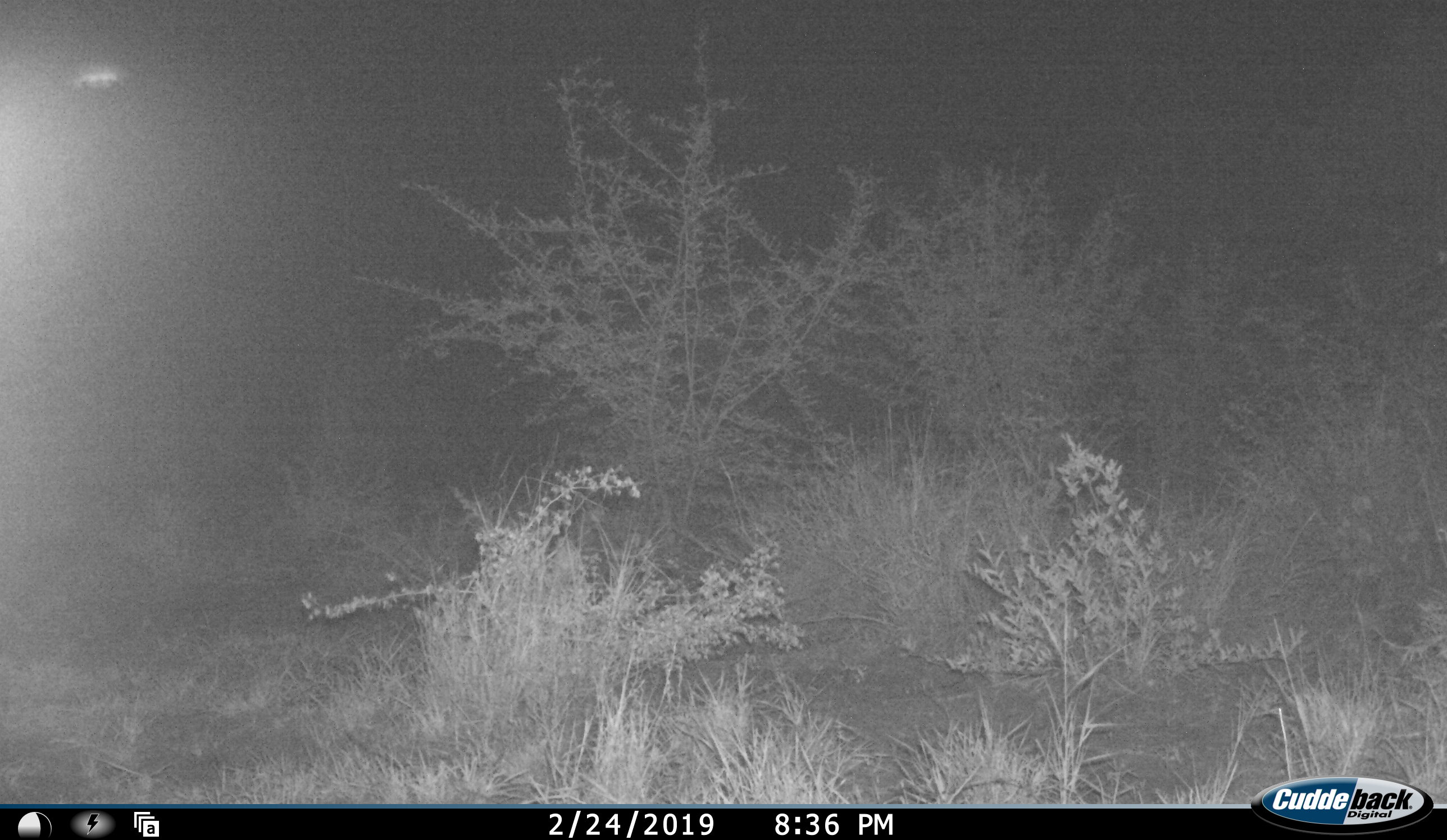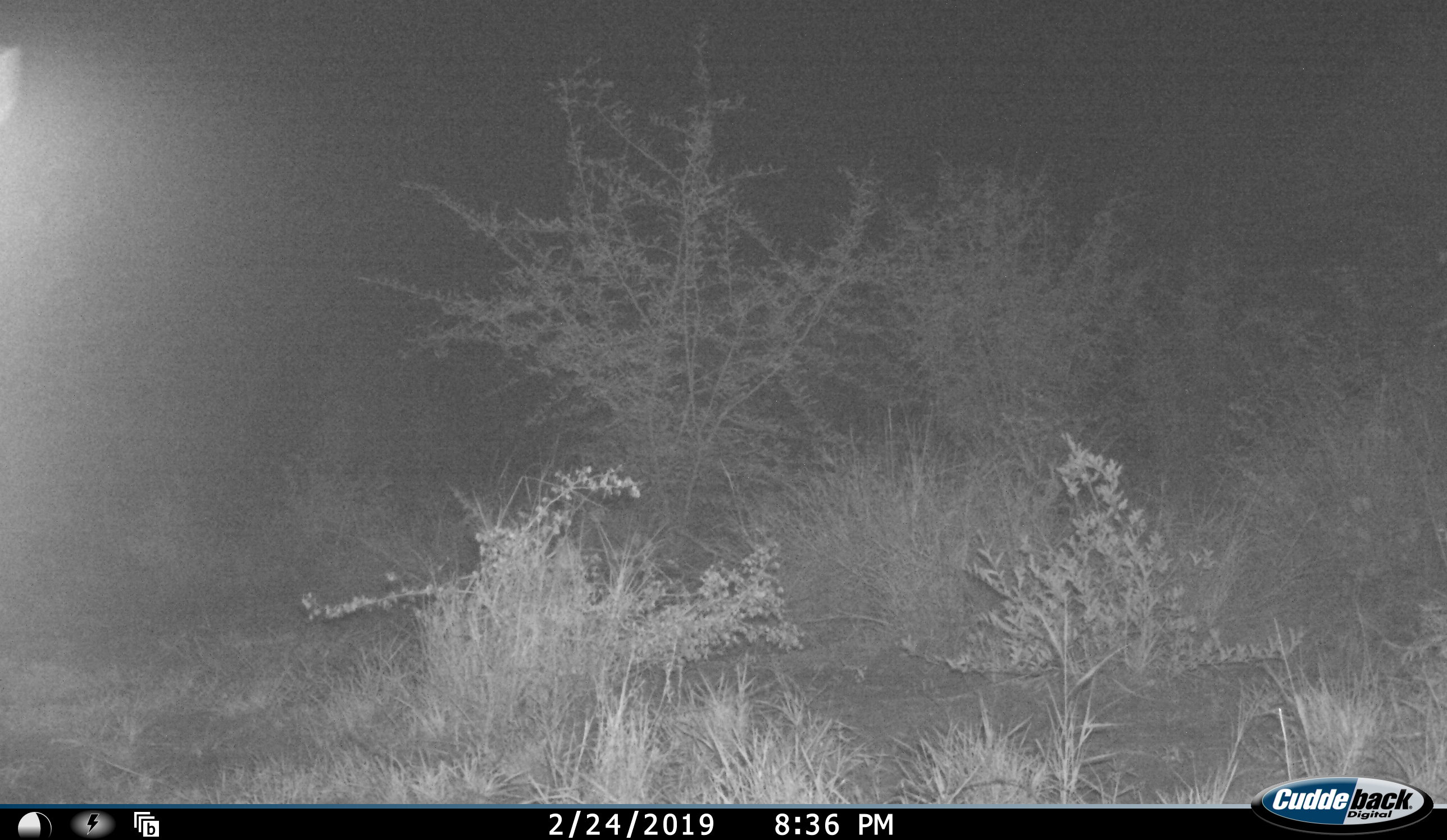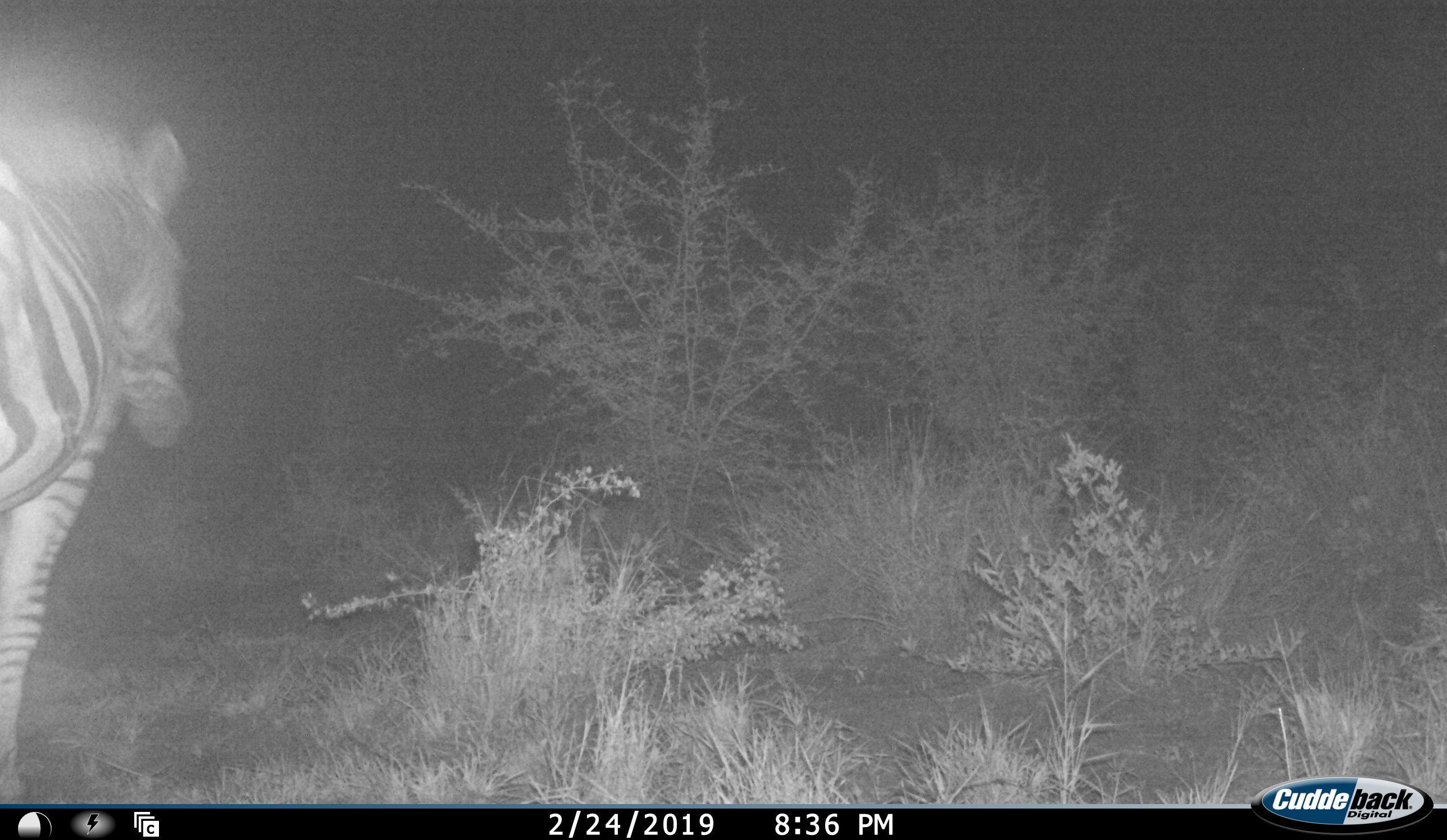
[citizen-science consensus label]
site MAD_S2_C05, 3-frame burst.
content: unidentified animal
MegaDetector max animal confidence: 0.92